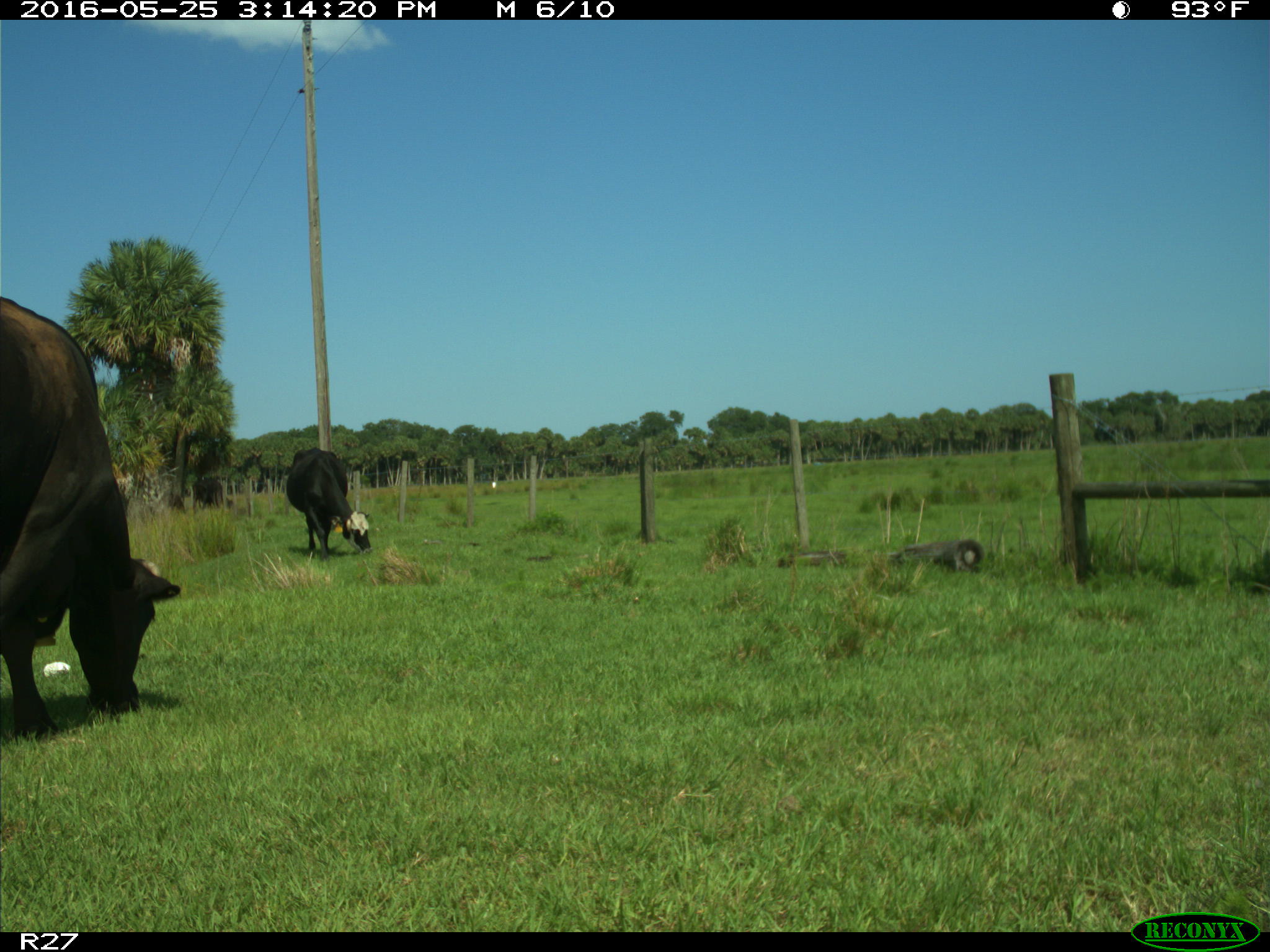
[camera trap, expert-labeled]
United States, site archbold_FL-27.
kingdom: Animalia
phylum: Chordata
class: Mammalia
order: Artiodactyla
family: Bovidae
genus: Bos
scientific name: Bos taurus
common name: domestic cow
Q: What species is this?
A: Bos taurus (domestic cow).